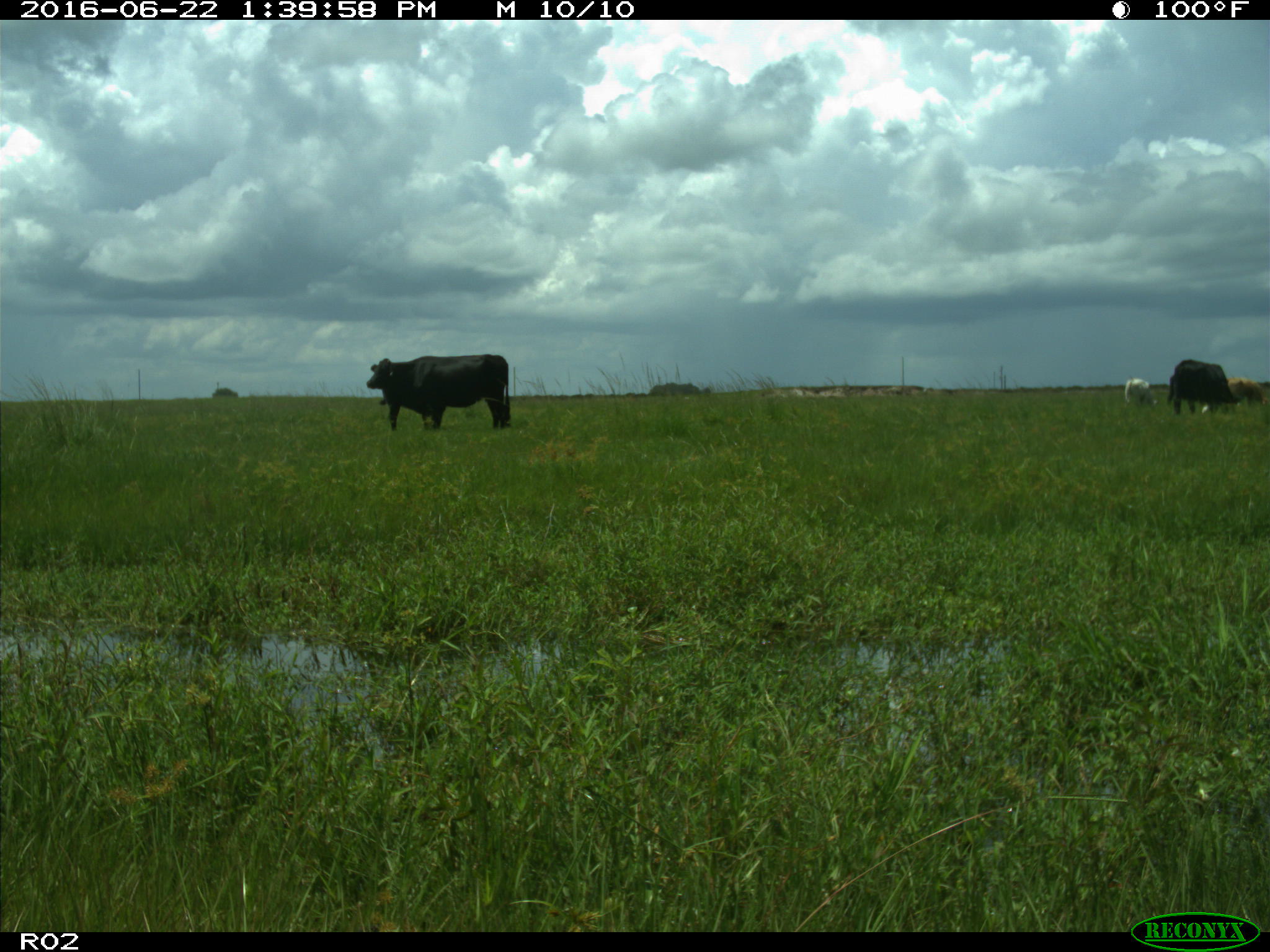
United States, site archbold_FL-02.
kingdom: Animalia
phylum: Chordata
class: Mammalia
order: Artiodactyla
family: Bovidae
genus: Bos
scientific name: Bos taurus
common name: domestic cow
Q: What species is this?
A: Bos taurus (domestic cow).